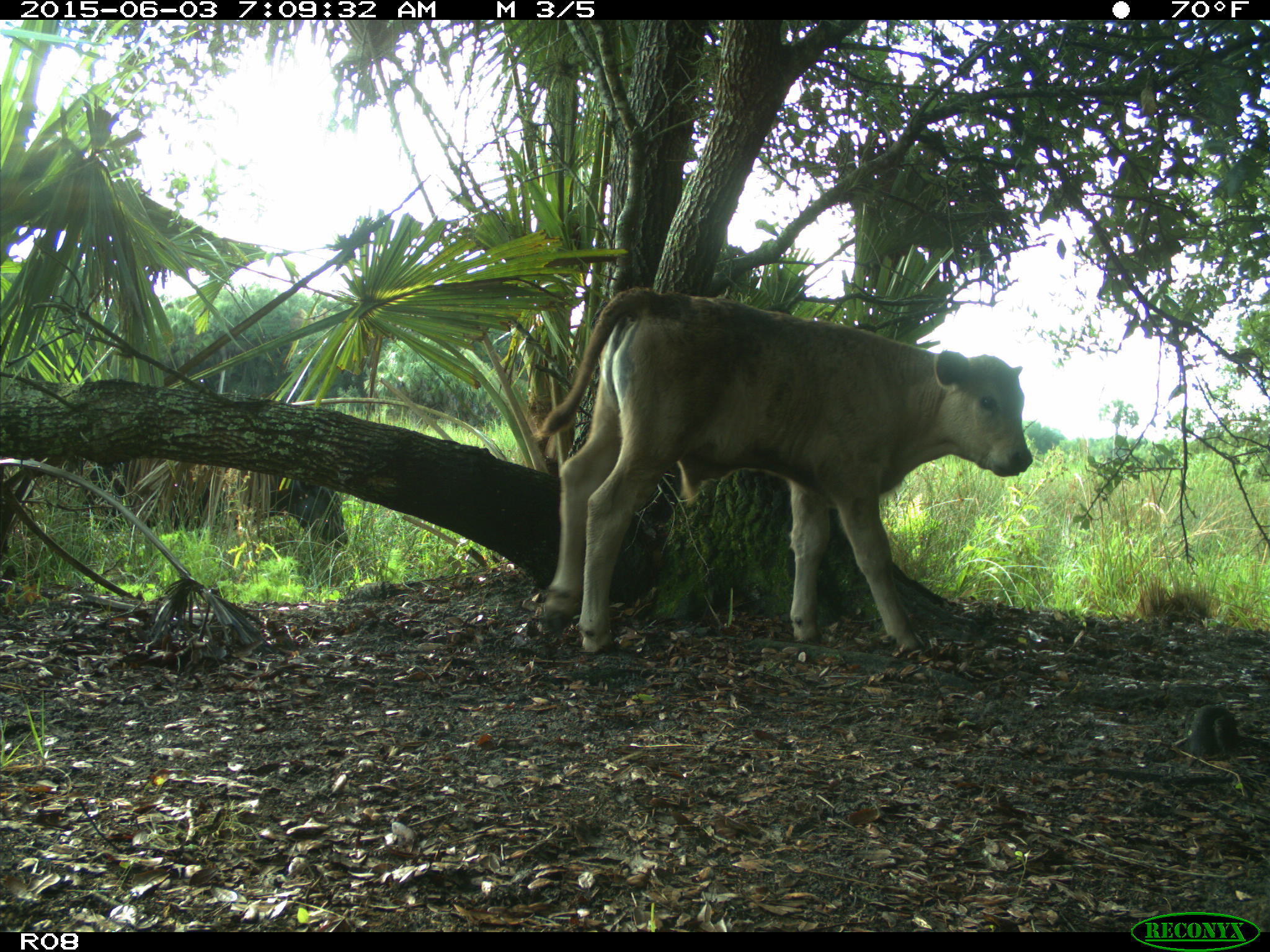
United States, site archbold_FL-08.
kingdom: Animalia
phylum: Chordata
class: Mammalia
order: Artiodactyla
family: Bovidae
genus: Bos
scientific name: Bos taurus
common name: domestic cow